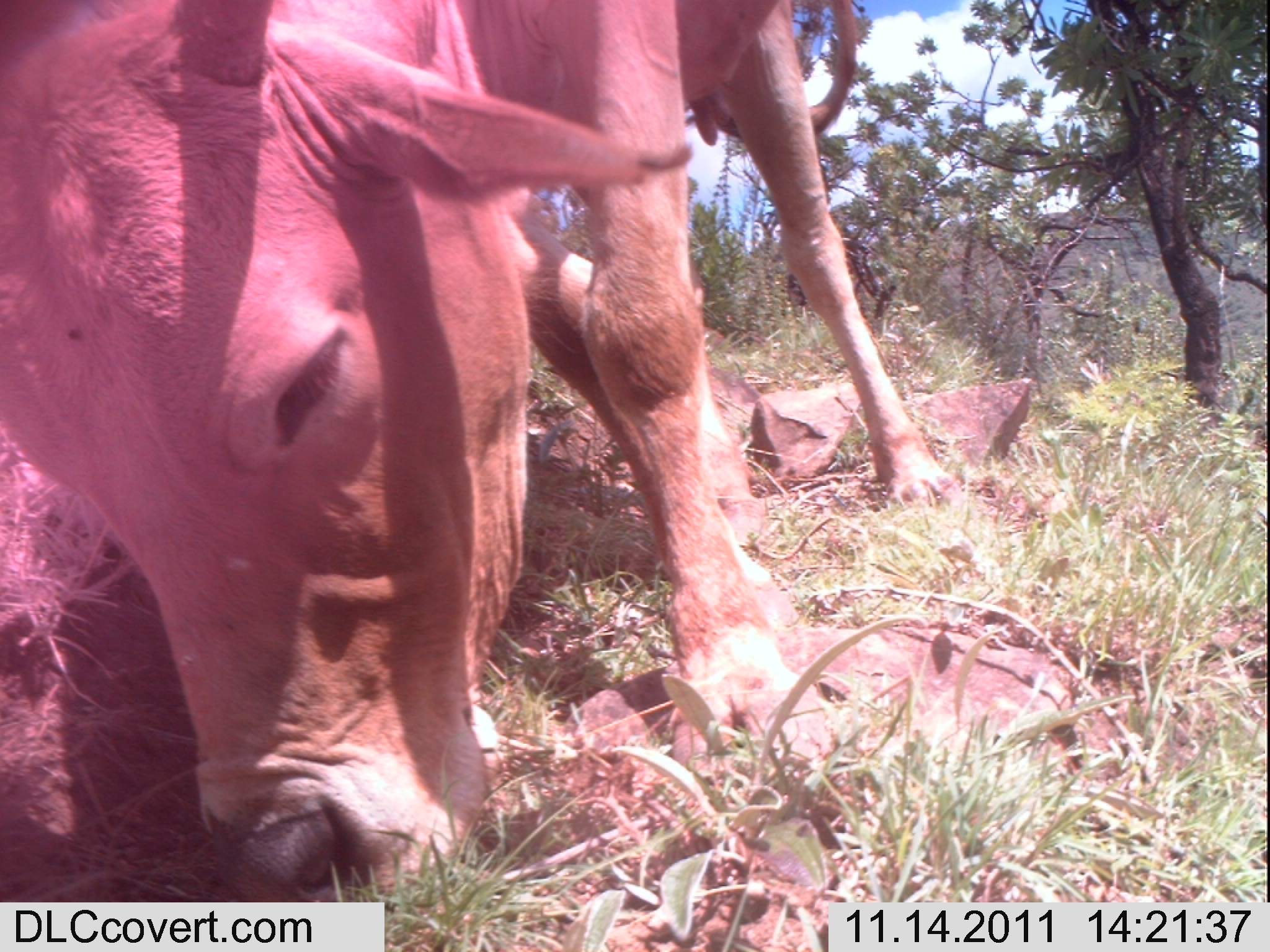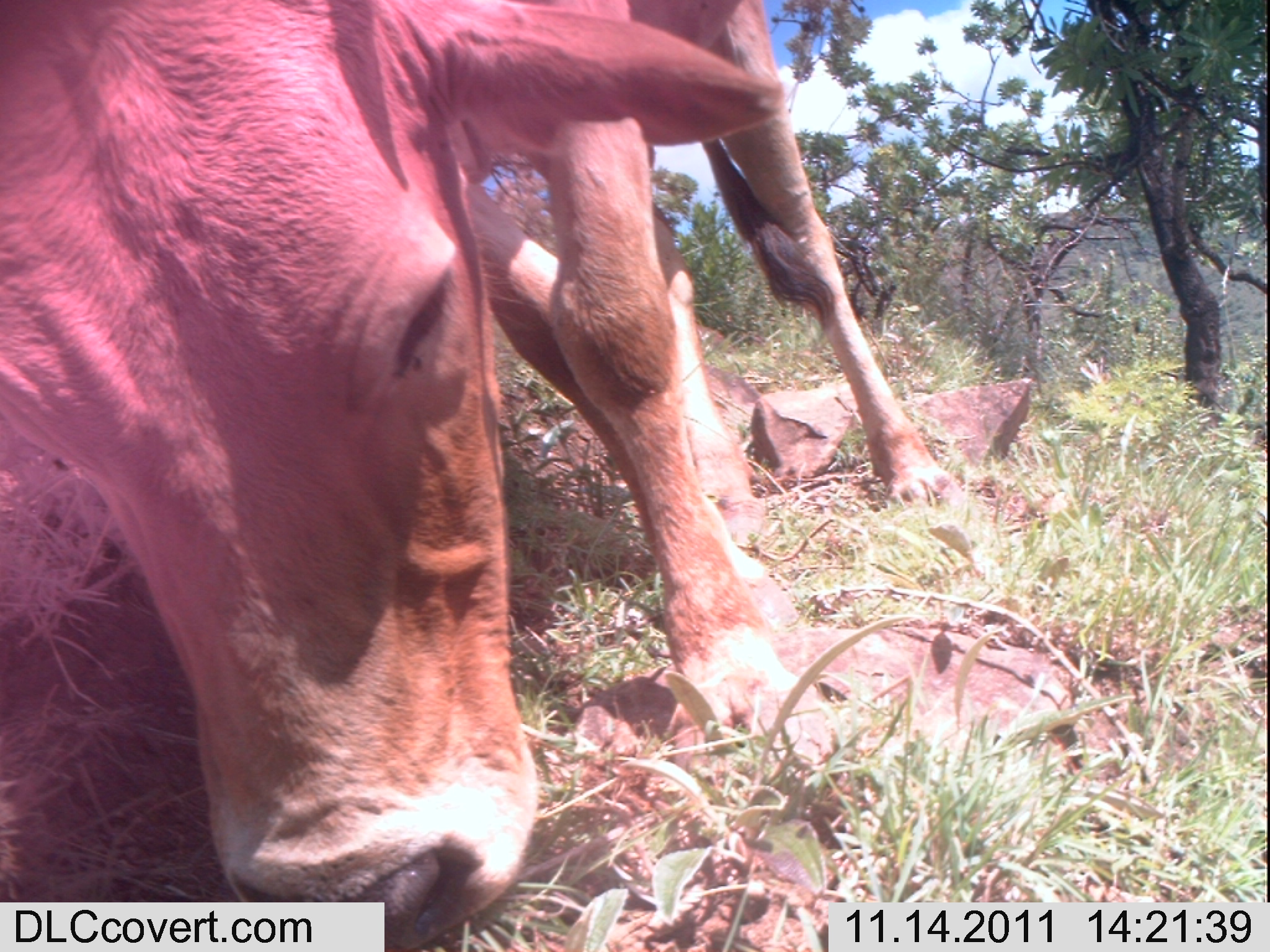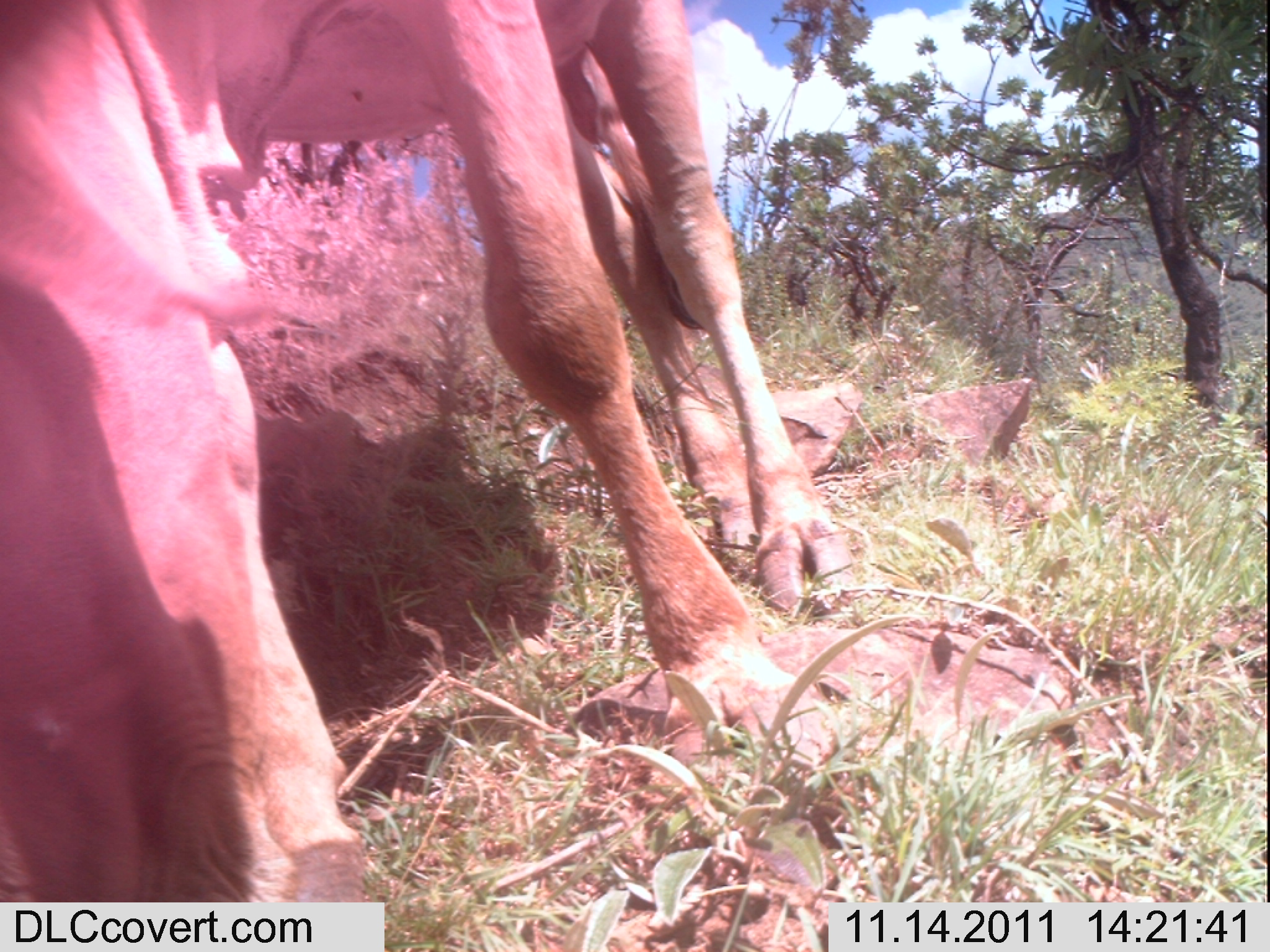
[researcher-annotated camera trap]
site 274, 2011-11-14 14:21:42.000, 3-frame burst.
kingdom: Animalia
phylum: Chordata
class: Mammalia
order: Artiodactyla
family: Bovidae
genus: Bos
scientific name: Bos taurus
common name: domestic cattle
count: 1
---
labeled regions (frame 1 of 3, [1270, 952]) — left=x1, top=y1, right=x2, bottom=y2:
bos taurus: left=0, top=0, right=966, bottom=902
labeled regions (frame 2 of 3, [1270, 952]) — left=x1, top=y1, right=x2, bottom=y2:
bos taurus: left=0, top=0, right=966, bottom=952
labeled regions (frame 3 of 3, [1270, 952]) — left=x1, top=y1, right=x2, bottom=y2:
bos taurus: left=0, top=0, right=857, bottom=902